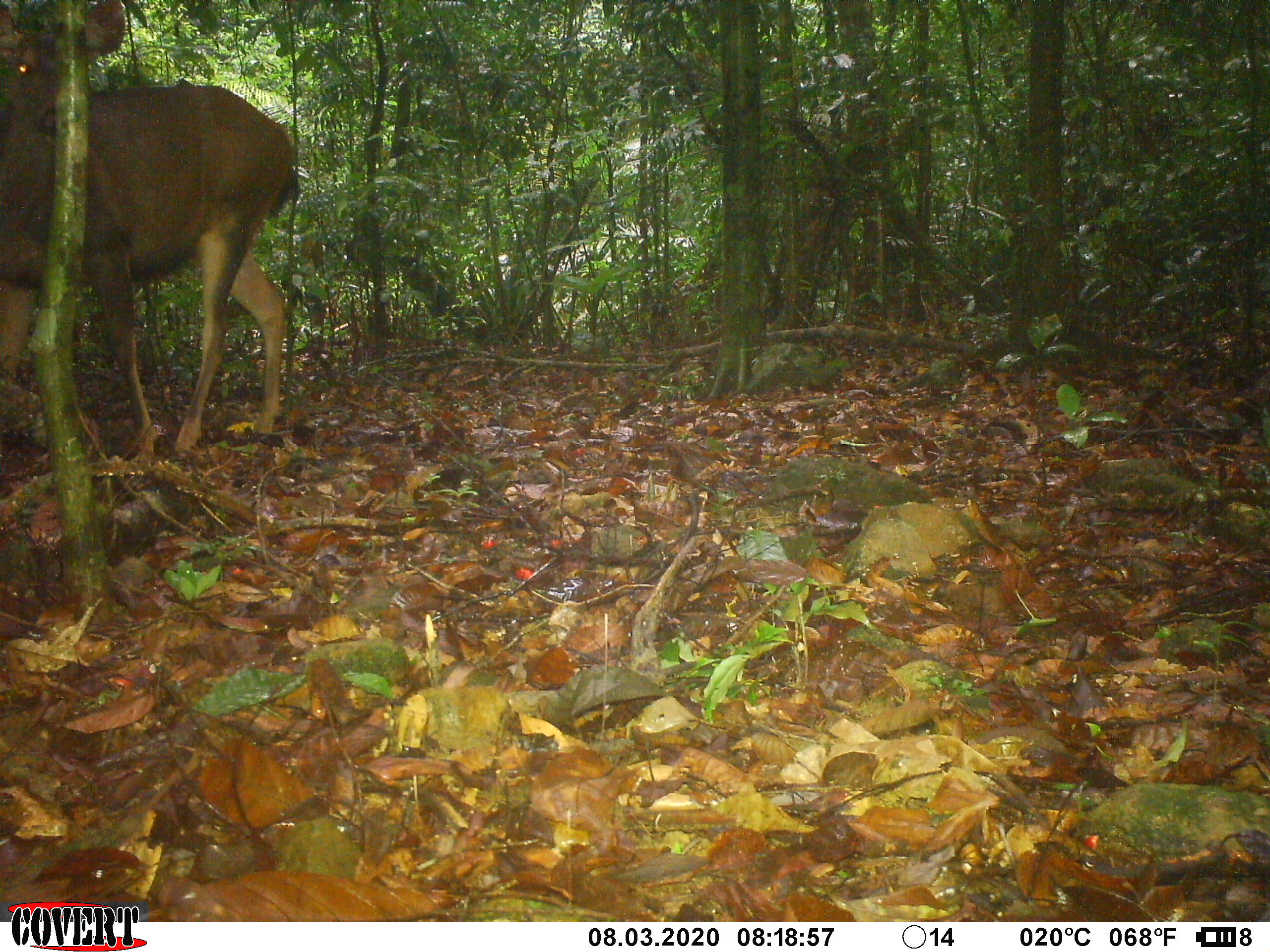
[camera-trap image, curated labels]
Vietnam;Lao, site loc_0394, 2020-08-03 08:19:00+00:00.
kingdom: Animalia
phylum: Chordata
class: Mammalia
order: Artiodactyla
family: Cervidae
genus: Rusa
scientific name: Rusa unicolor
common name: sambar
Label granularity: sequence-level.